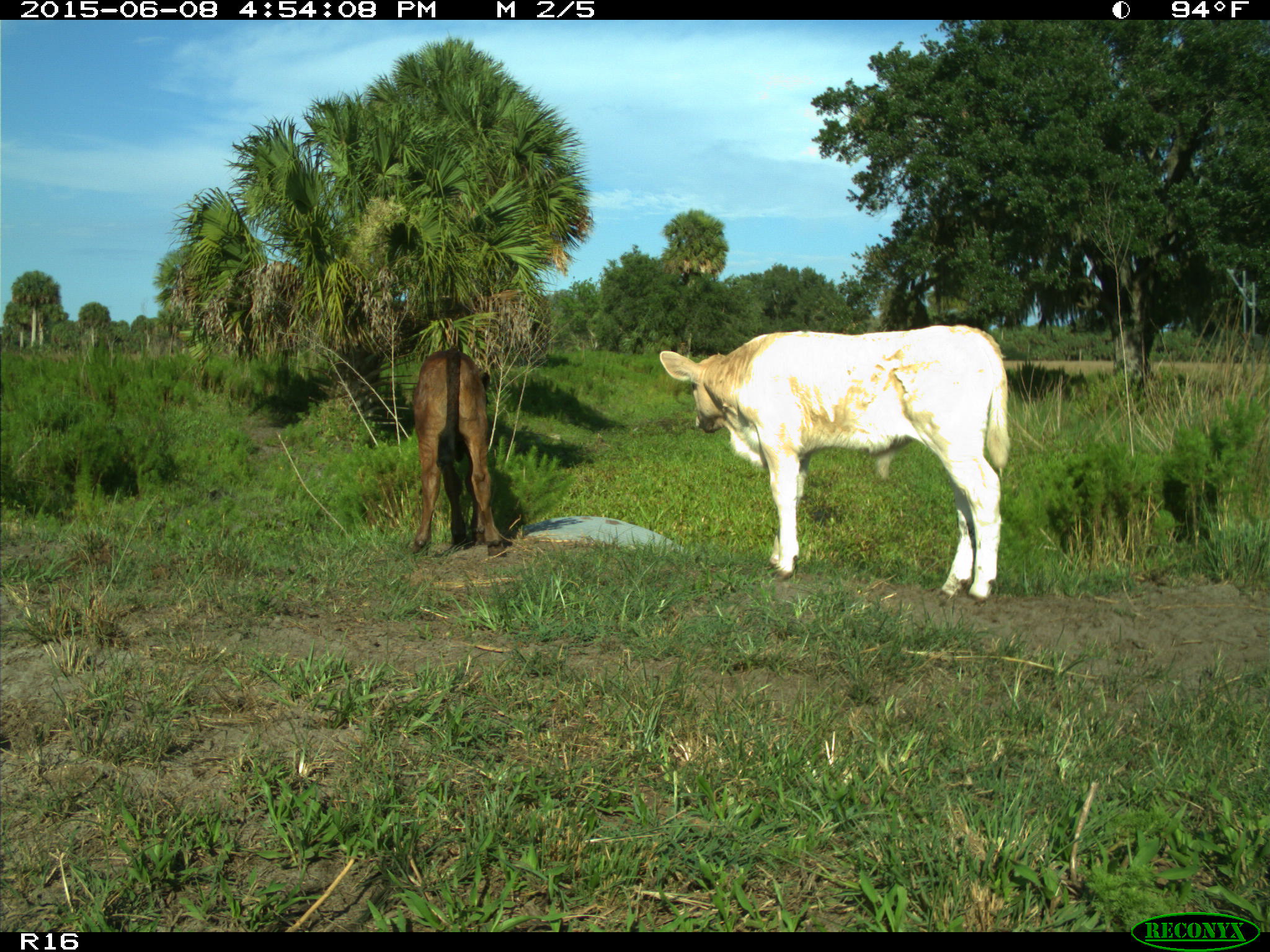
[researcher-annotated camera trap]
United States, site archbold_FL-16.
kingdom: Animalia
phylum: Chordata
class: Mammalia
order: Artiodactyla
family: Bovidae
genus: Bos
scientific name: Bos taurus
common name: domestic cow